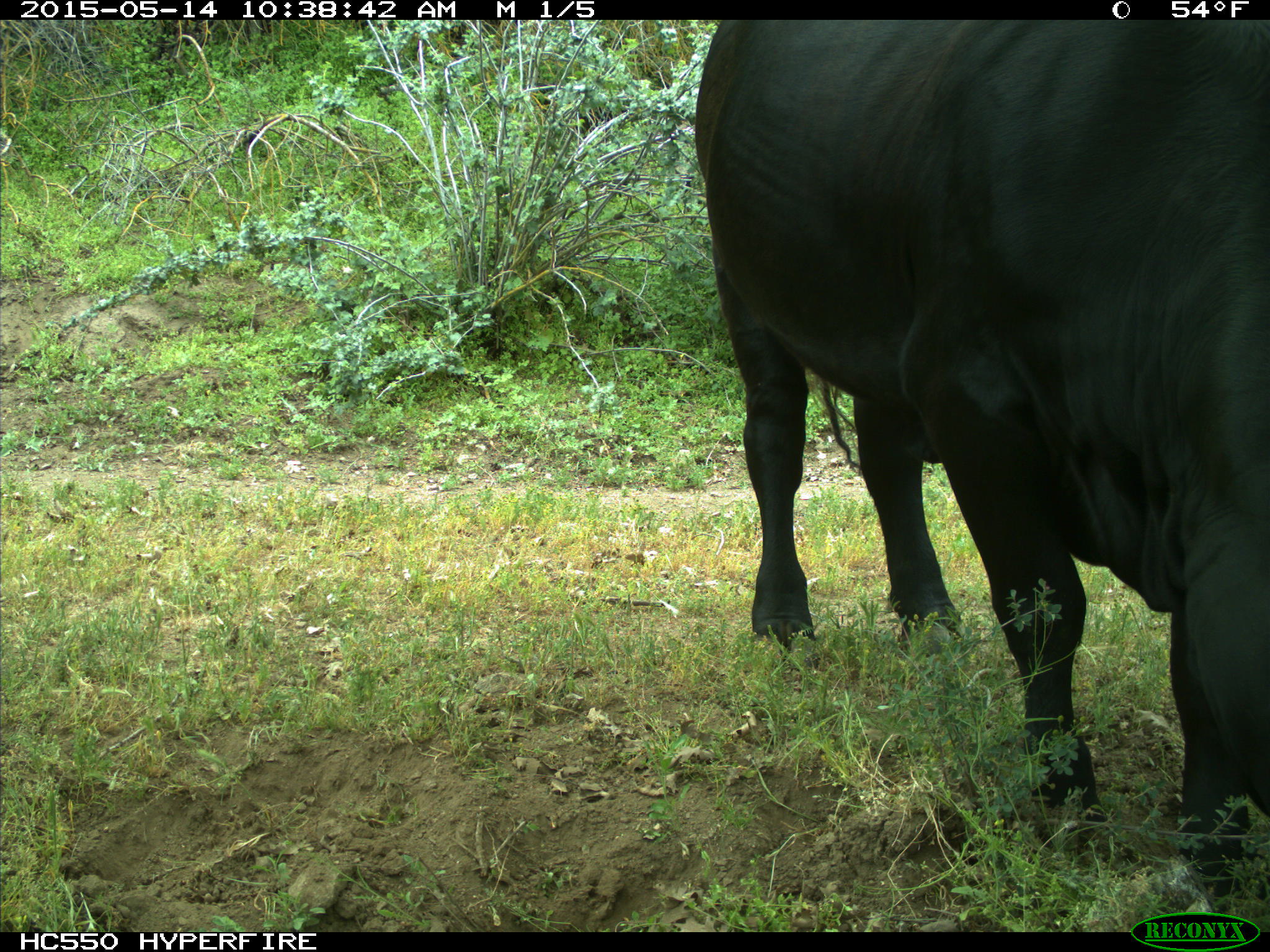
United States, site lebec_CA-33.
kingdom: Animalia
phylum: Chordata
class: Mammalia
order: Artiodactyla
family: Bovidae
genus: Bos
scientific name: Bos taurus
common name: domestic cow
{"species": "Bos taurus (domestic cow)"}